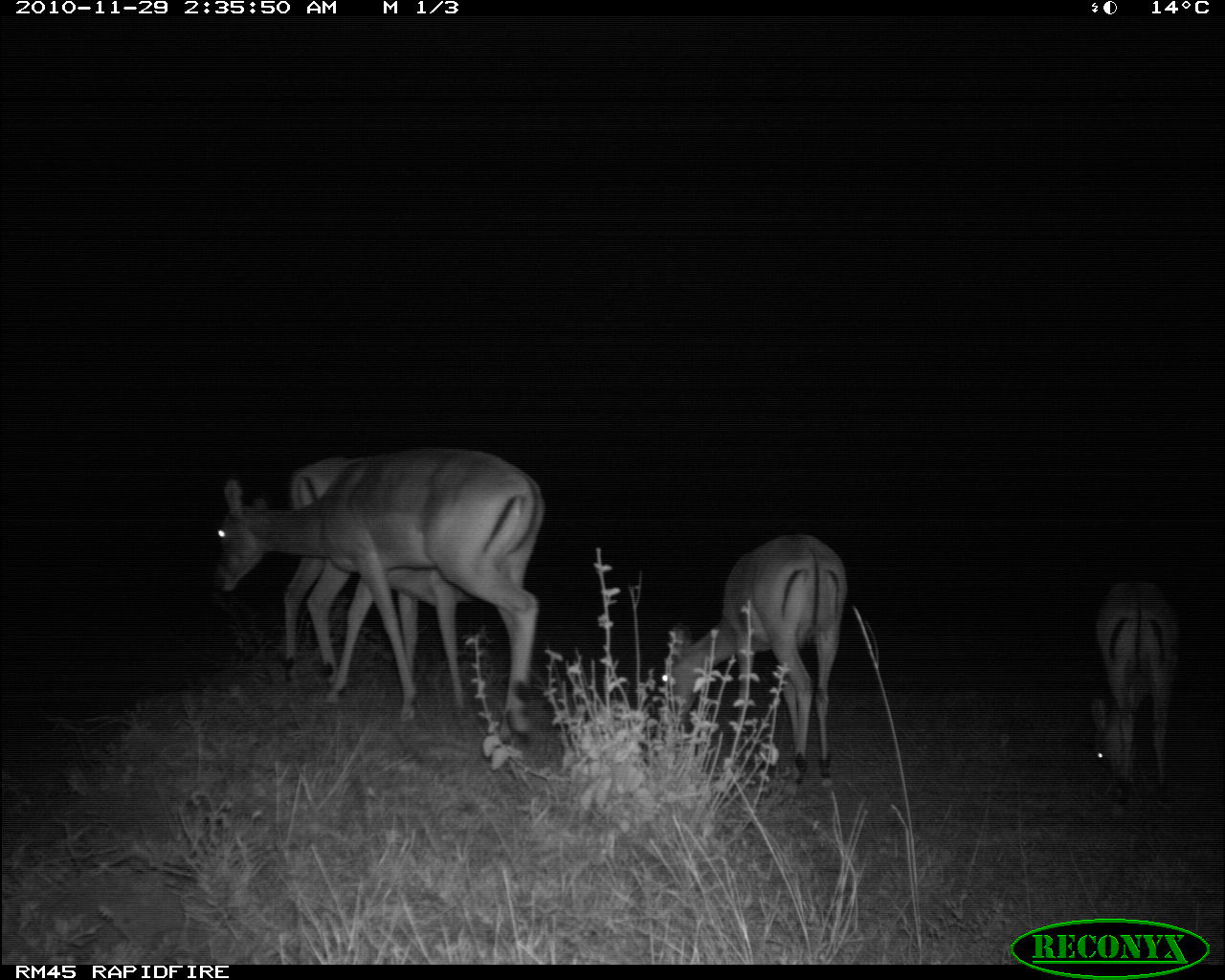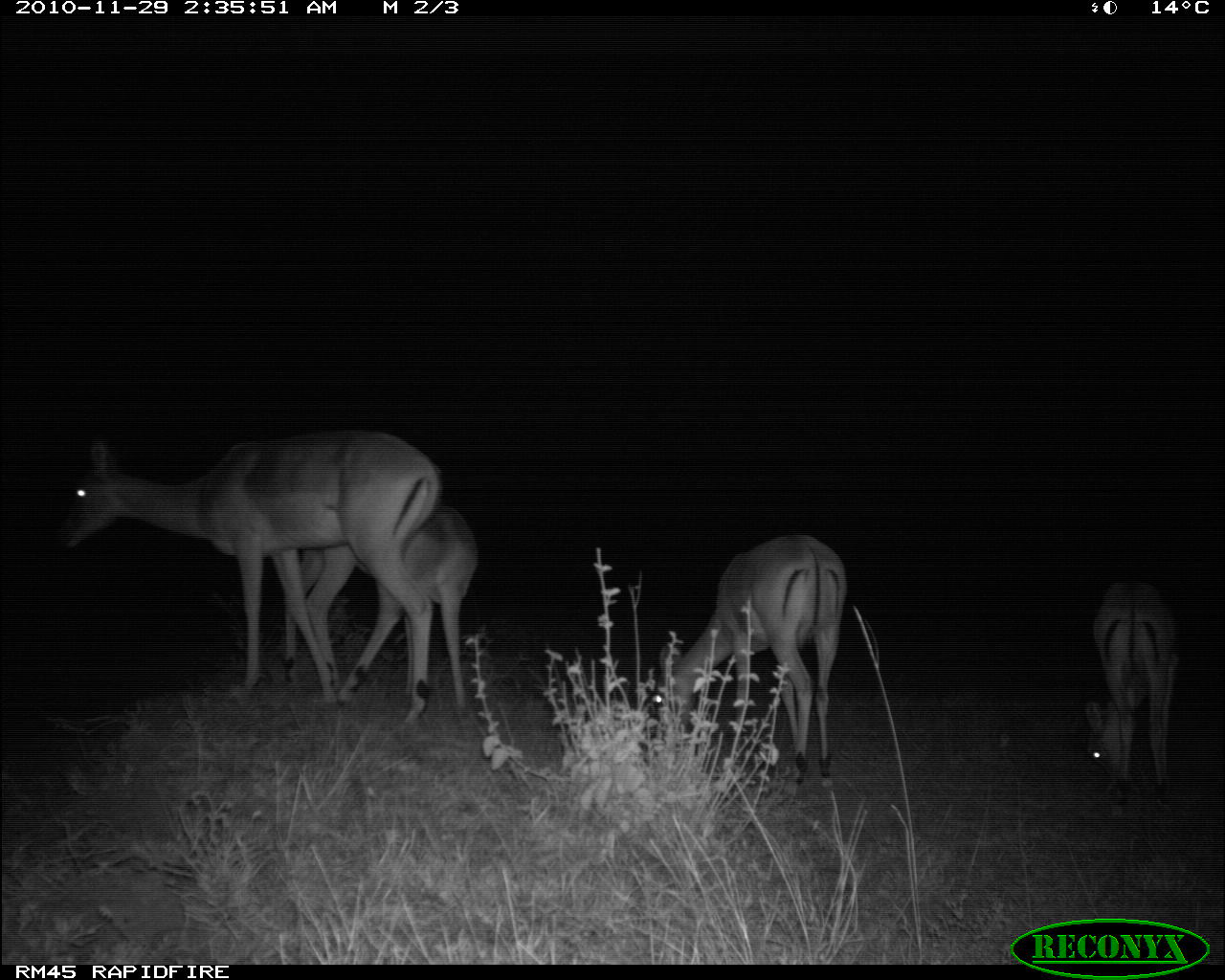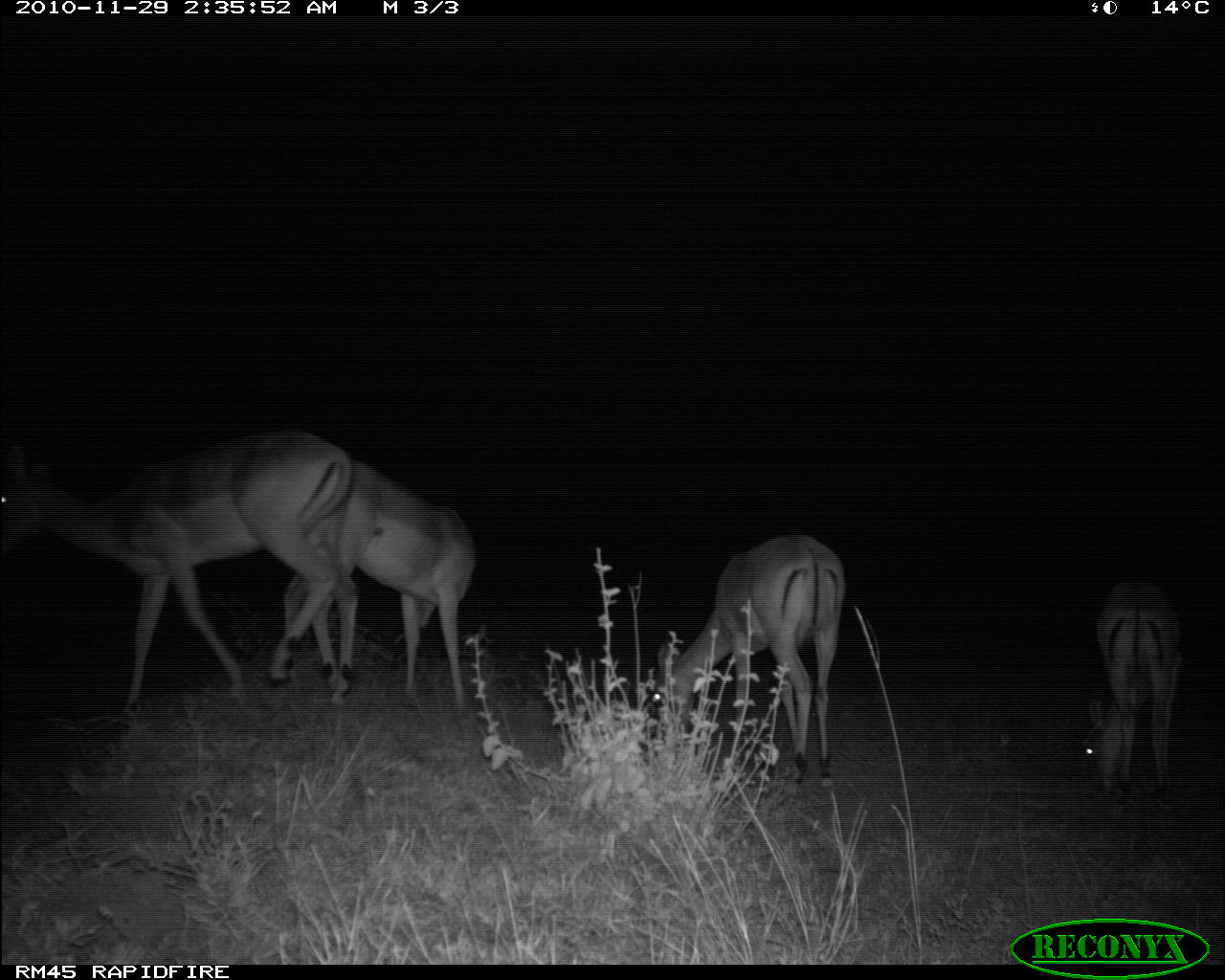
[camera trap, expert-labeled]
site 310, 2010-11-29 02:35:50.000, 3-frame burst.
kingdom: Animalia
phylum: Chordata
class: Mammalia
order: Artiodactyla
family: Bovidae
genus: Aepyceros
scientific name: Aepyceros melampus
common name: impala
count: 4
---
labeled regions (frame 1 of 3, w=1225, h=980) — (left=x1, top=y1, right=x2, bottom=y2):
aepyceros melampus: (left=210, top=445, right=547, bottom=745); (left=281, top=453, right=475, bottom=712); (left=661, top=531, right=849, bottom=788); (left=1088, top=580, right=1178, bottom=802)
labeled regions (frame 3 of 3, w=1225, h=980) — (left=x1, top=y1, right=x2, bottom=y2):
aepyceros melampus: (left=0, top=426, right=355, bottom=718); (left=275, top=455, right=478, bottom=718); (left=650, top=532, right=846, bottom=788); (left=1078, top=579, right=1183, bottom=805)